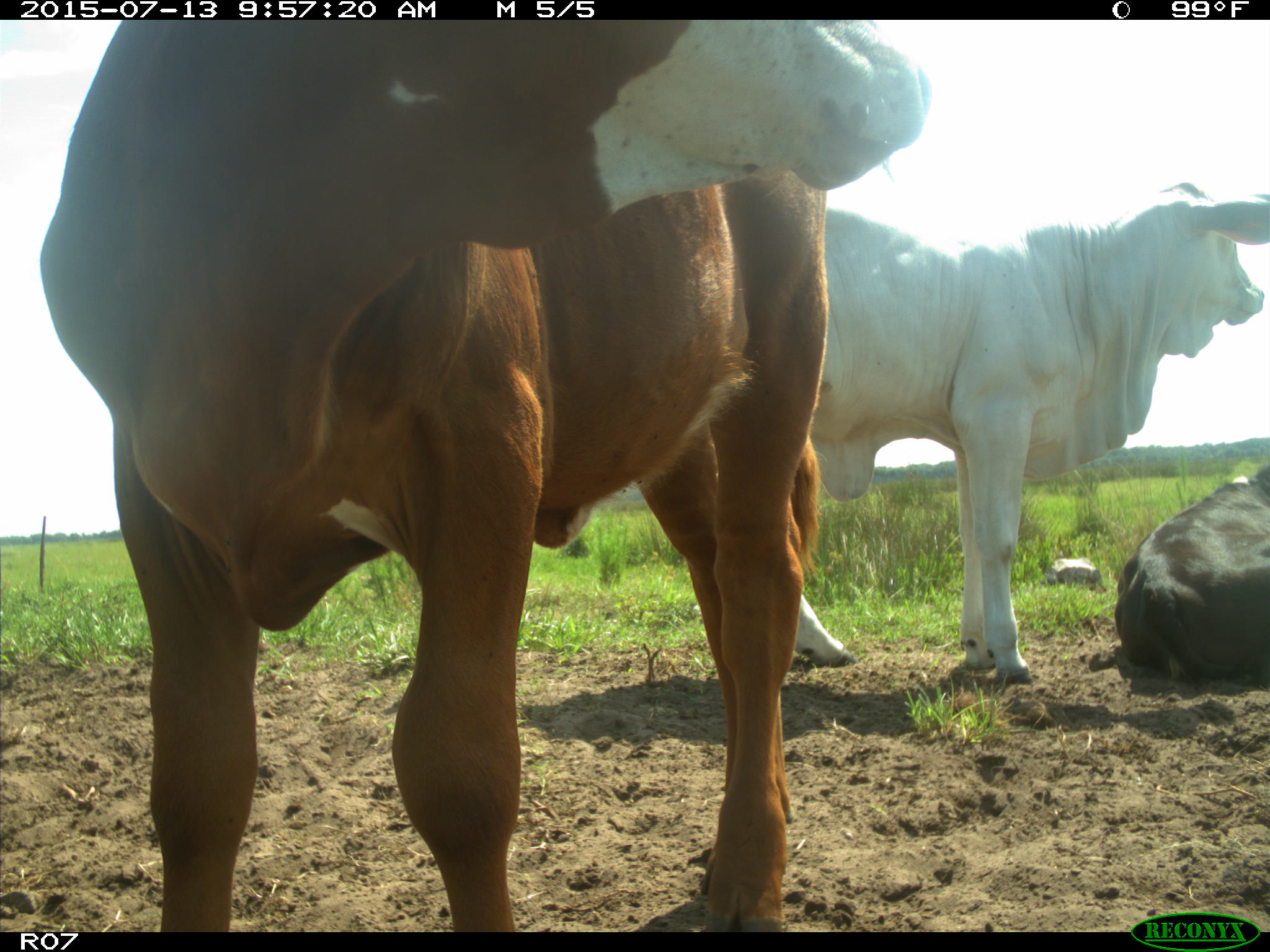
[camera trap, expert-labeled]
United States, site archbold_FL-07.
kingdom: Animalia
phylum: Chordata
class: Mammalia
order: Artiodactyla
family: Bovidae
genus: Bos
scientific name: Bos taurus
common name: domestic cow